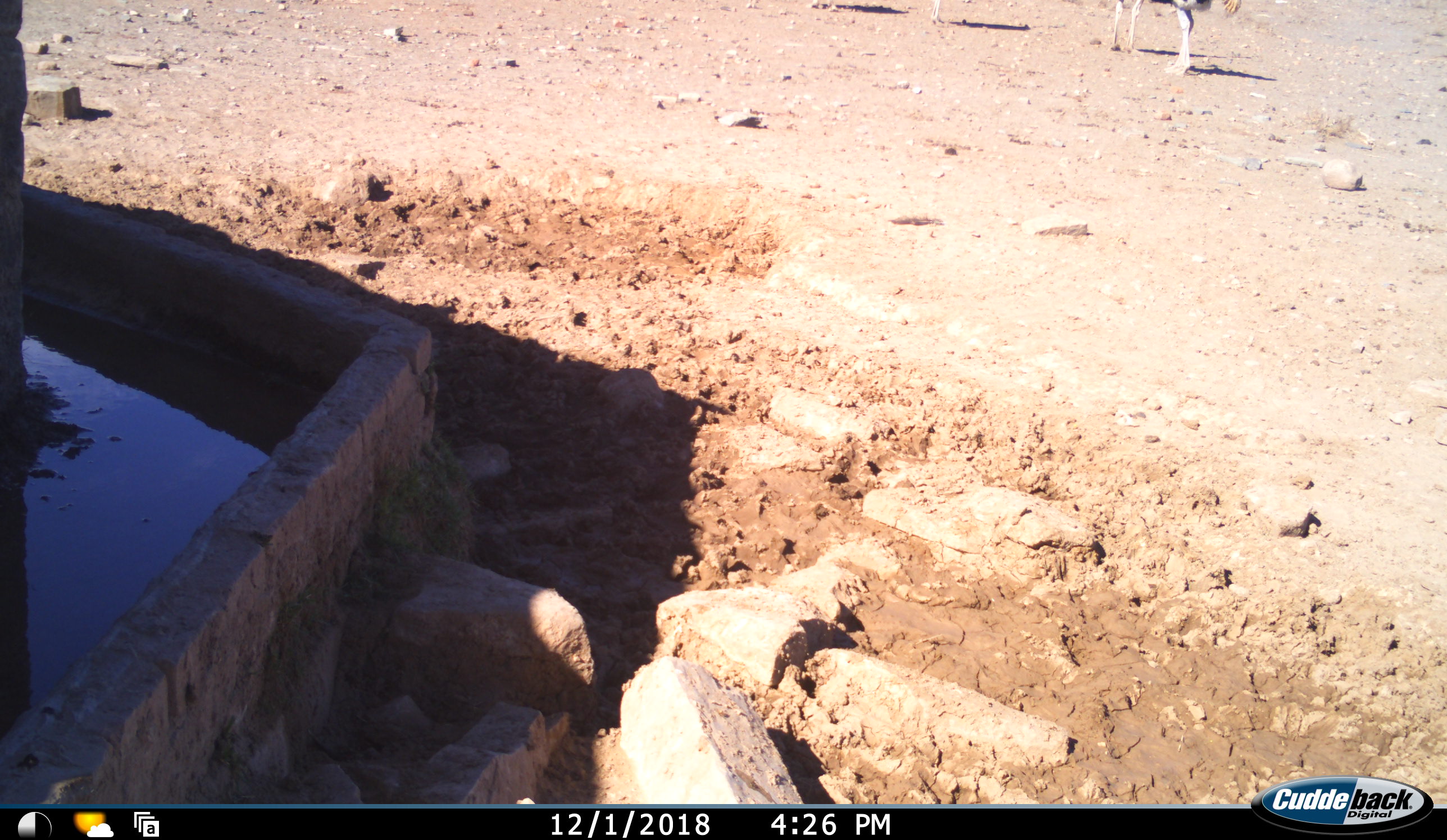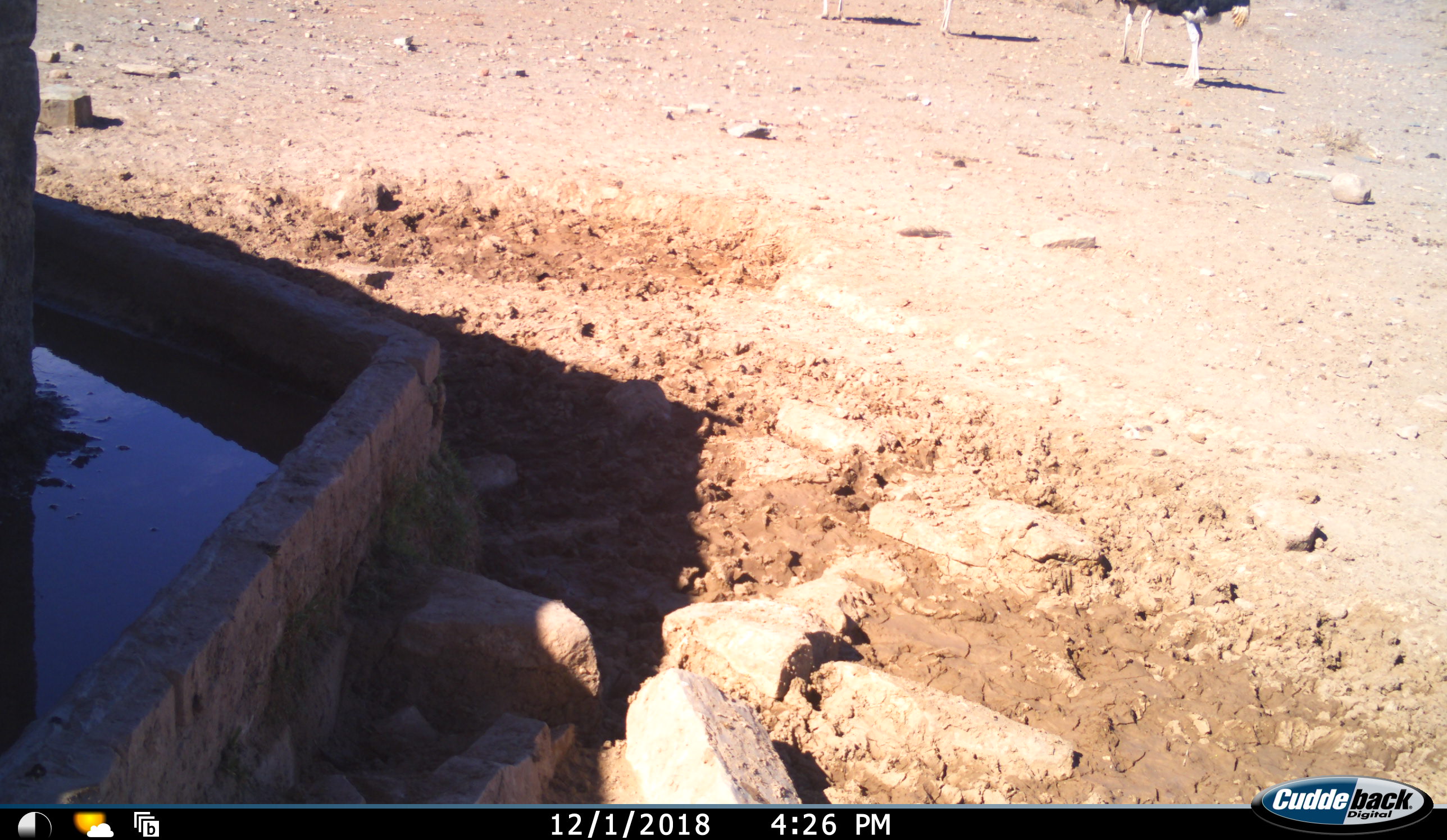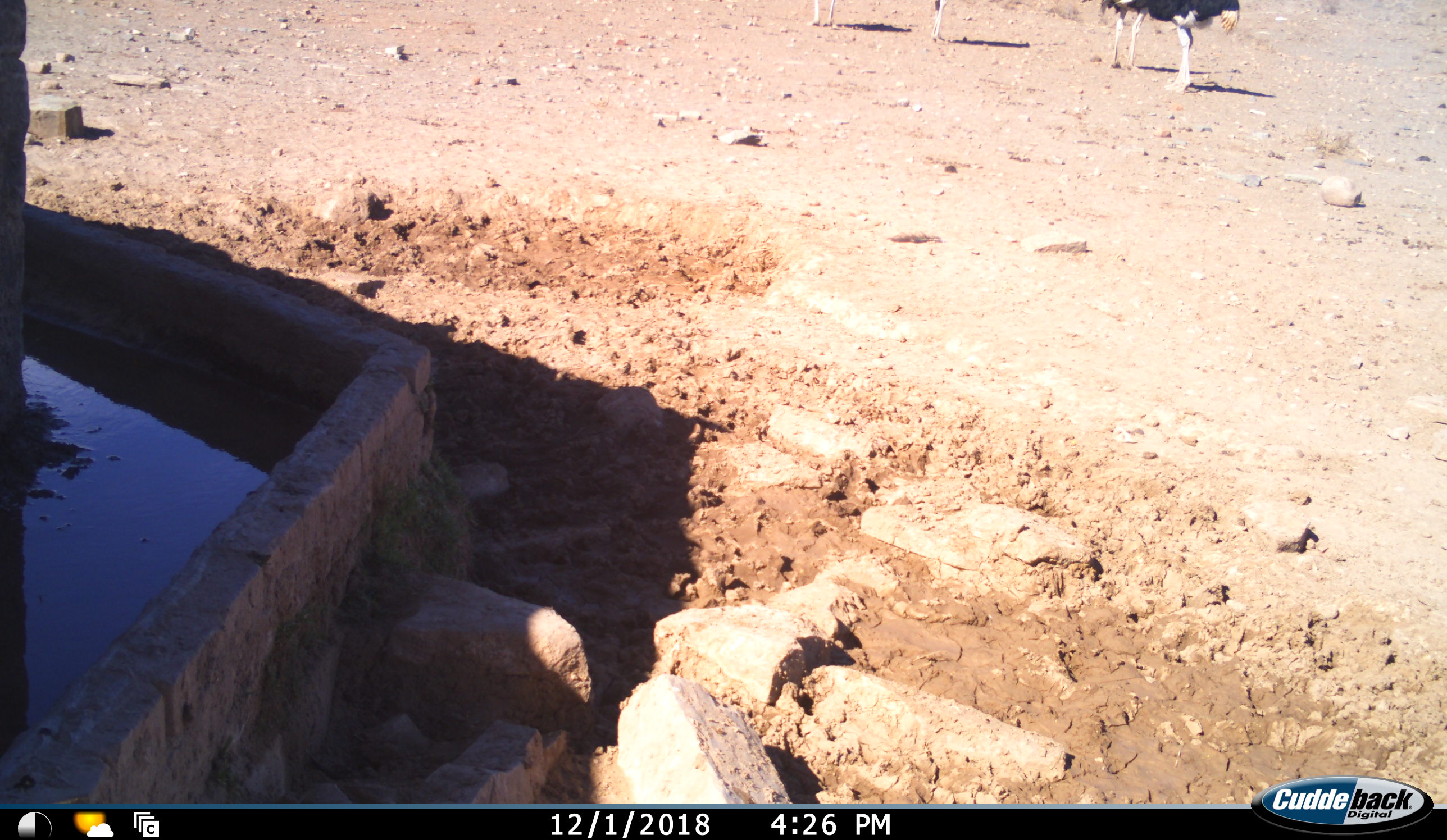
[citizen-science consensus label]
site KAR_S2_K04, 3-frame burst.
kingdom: Animalia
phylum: Chordata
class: Aves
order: Struthioniformes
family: Struthionidae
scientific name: Struthionidae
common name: ostrich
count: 4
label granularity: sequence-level